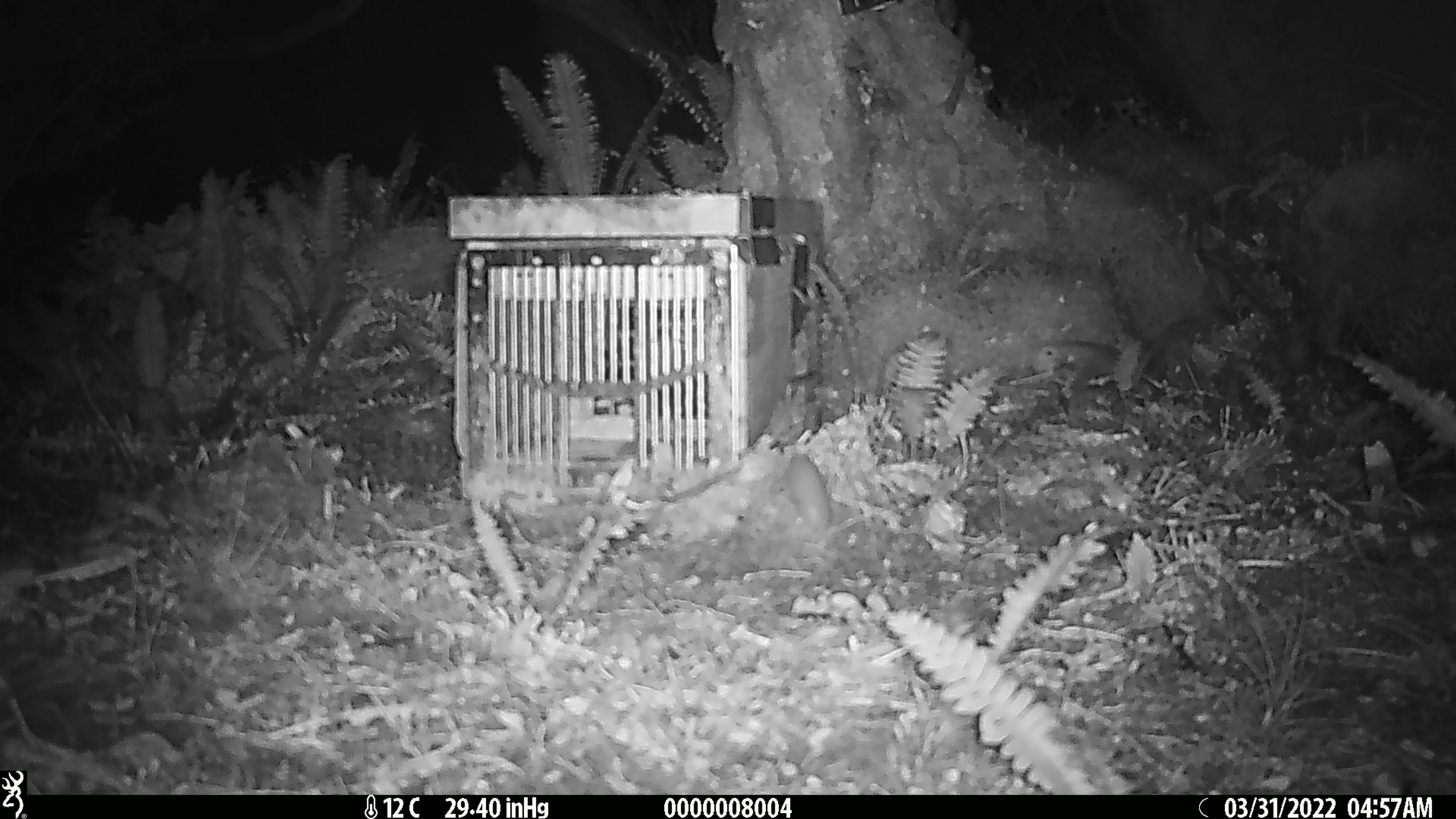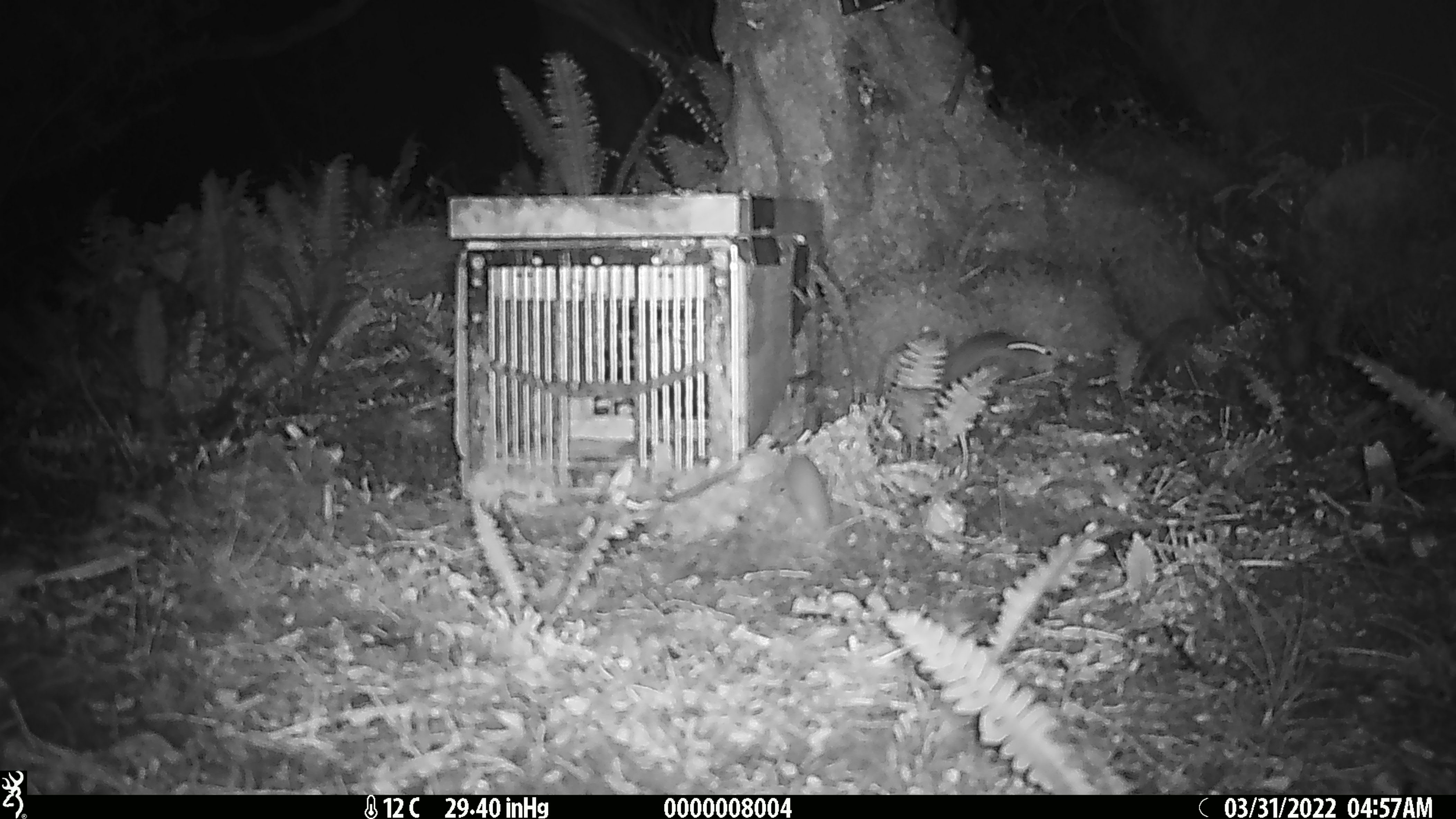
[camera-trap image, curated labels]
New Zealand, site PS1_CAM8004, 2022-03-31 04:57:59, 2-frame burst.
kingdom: Animalia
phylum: Chordata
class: Mammalia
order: Rodentia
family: Muridae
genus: Mus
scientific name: Mus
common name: mouse